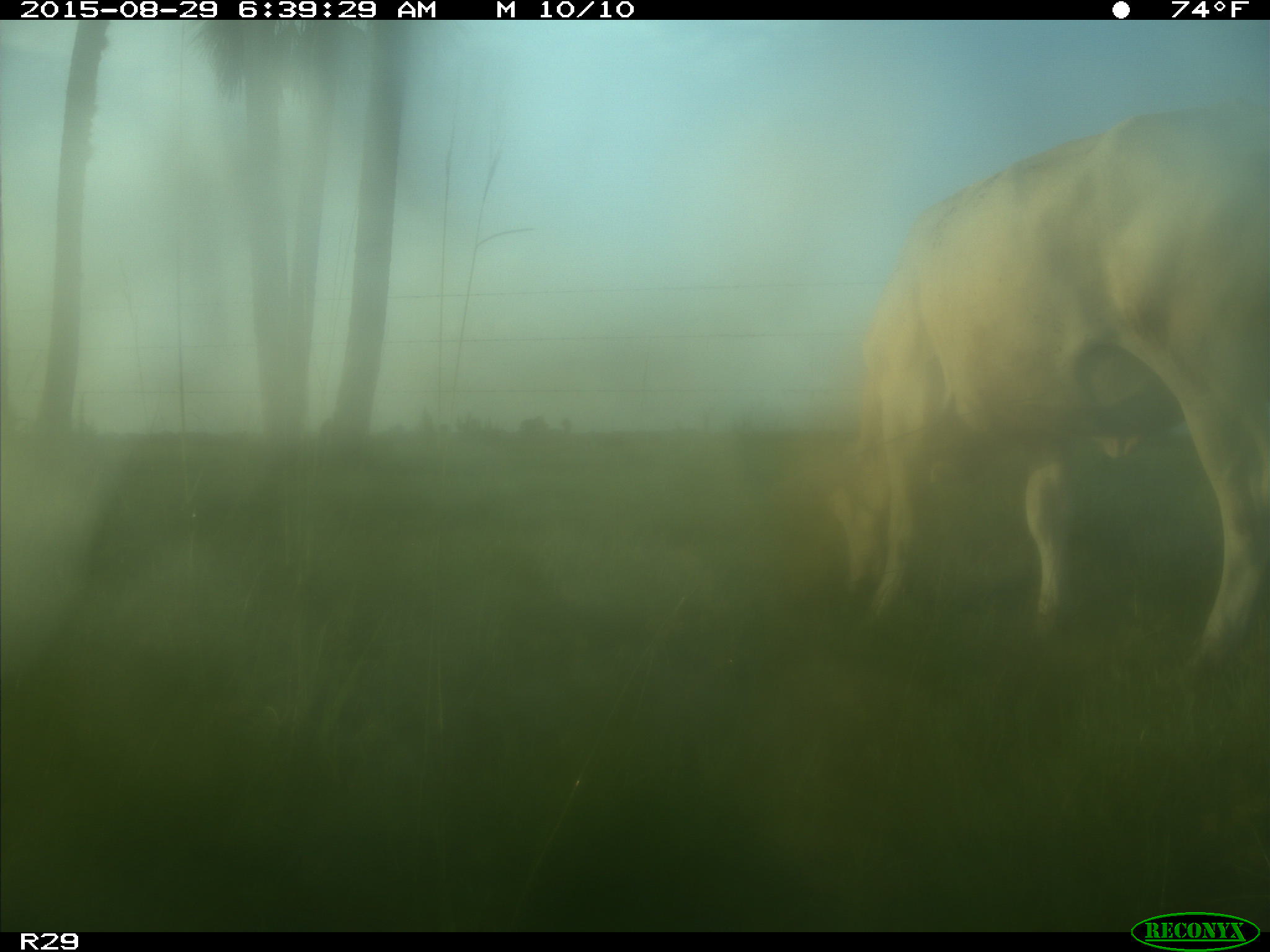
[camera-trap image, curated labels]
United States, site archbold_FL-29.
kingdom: Animalia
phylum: Chordata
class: Mammalia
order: Artiodactyla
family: Bovidae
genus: Bos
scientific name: Bos taurus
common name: domestic cow